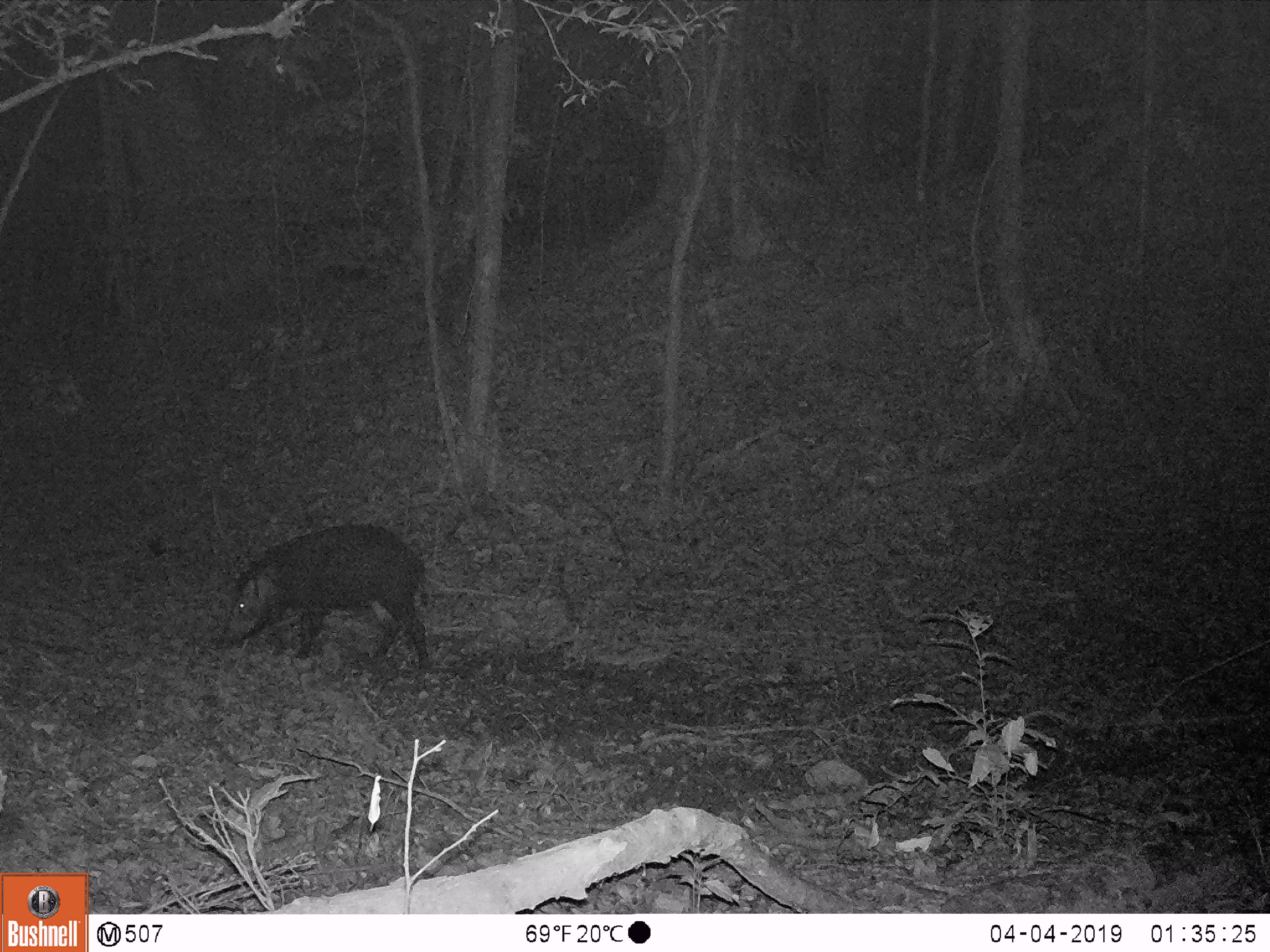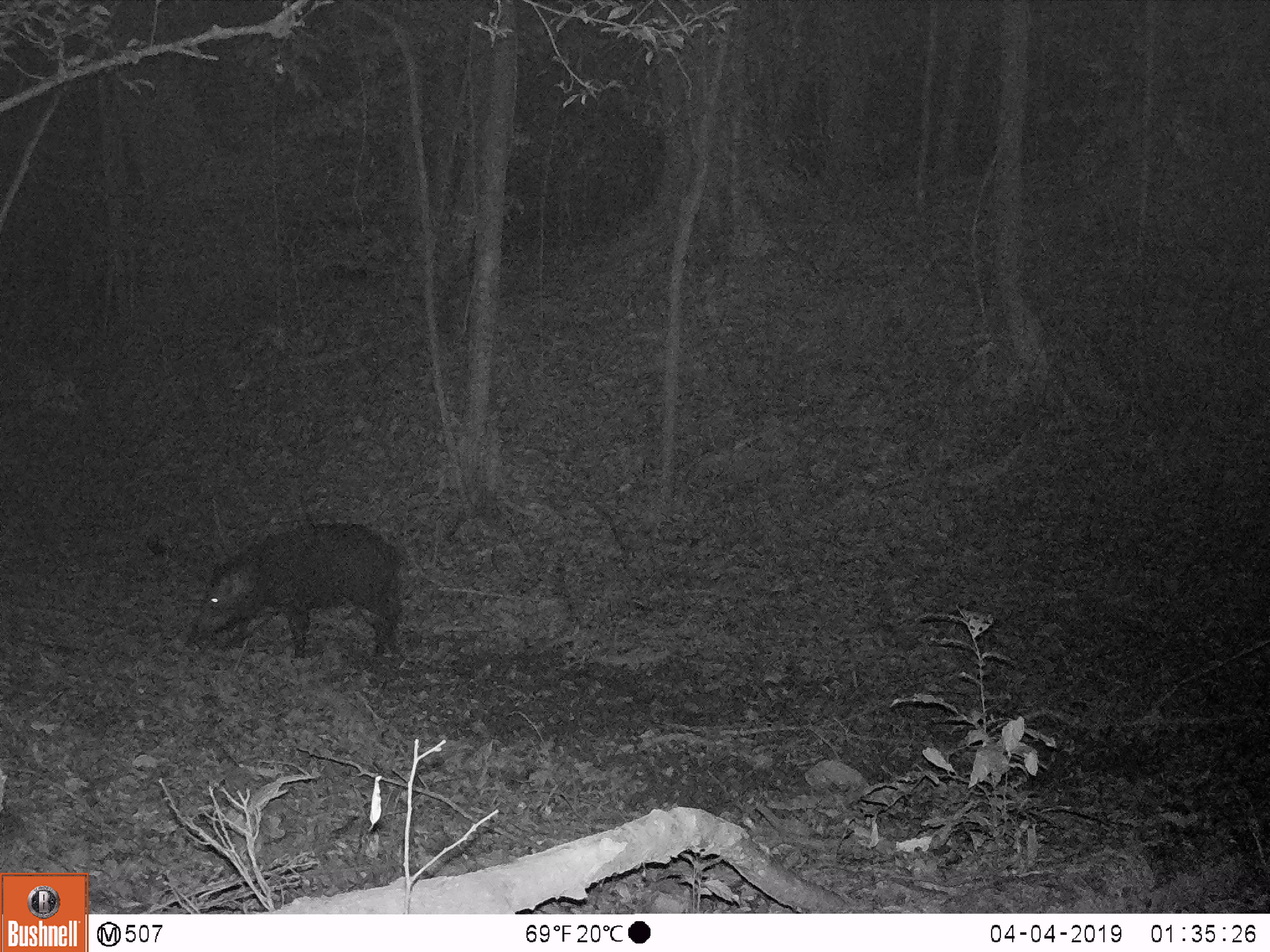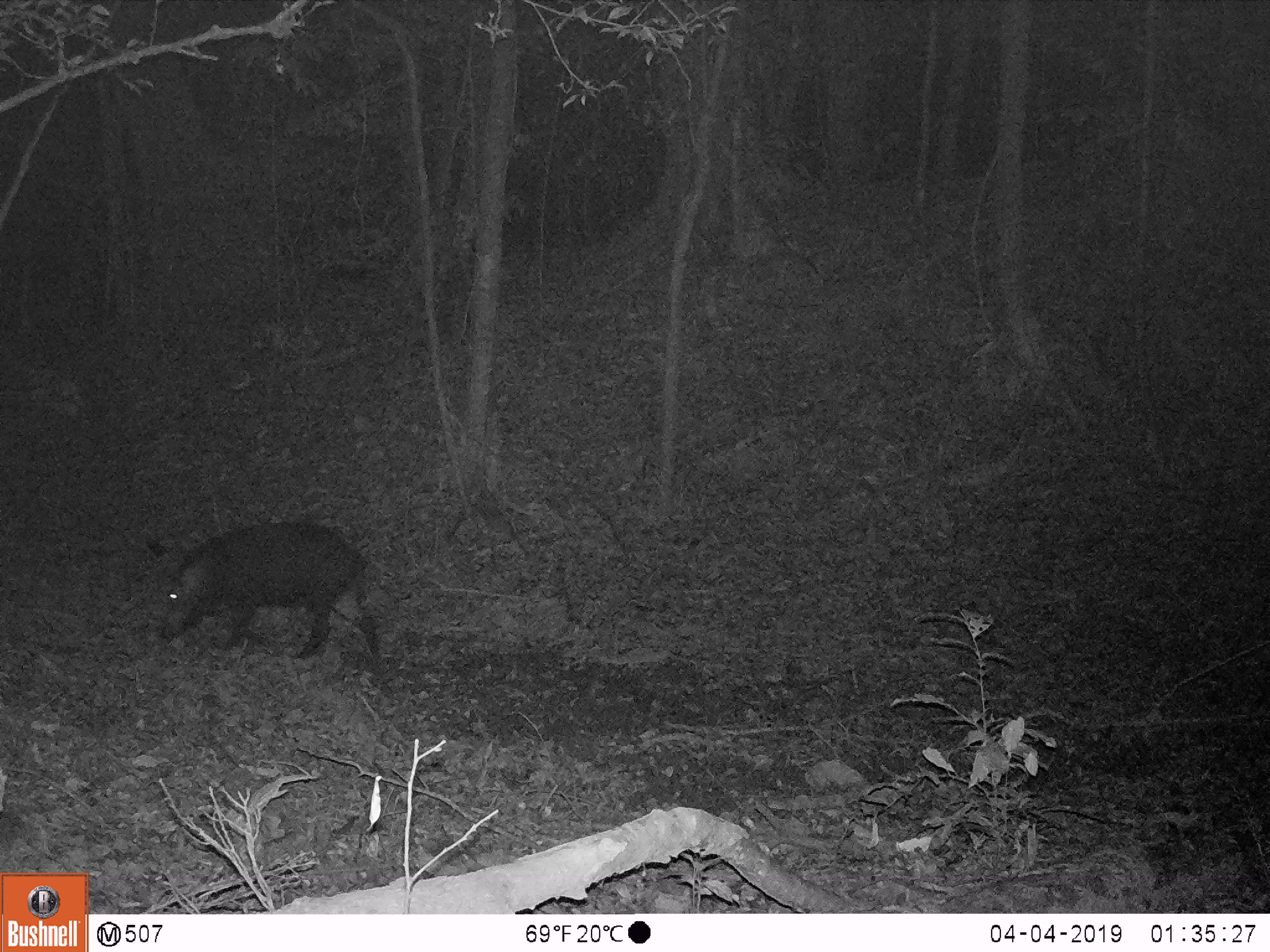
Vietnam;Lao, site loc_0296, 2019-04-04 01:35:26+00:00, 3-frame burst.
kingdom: Animalia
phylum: Chordata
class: Mammalia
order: Artiodactyla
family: Suidae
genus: Sus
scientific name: Sus scrofa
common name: eurasian wild pig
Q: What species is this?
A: Eurasian wild pig (Sus scrofa).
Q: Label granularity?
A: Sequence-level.